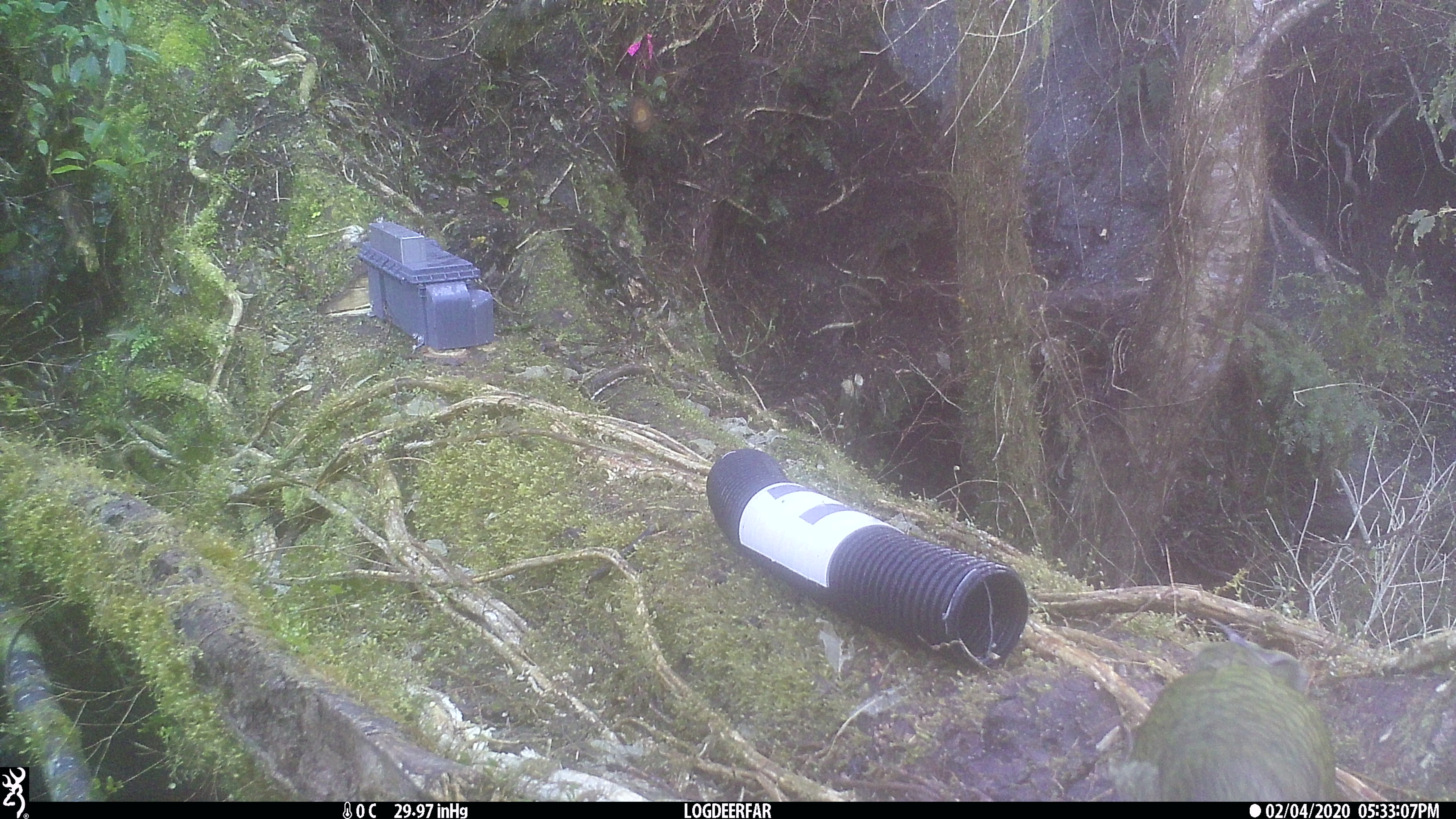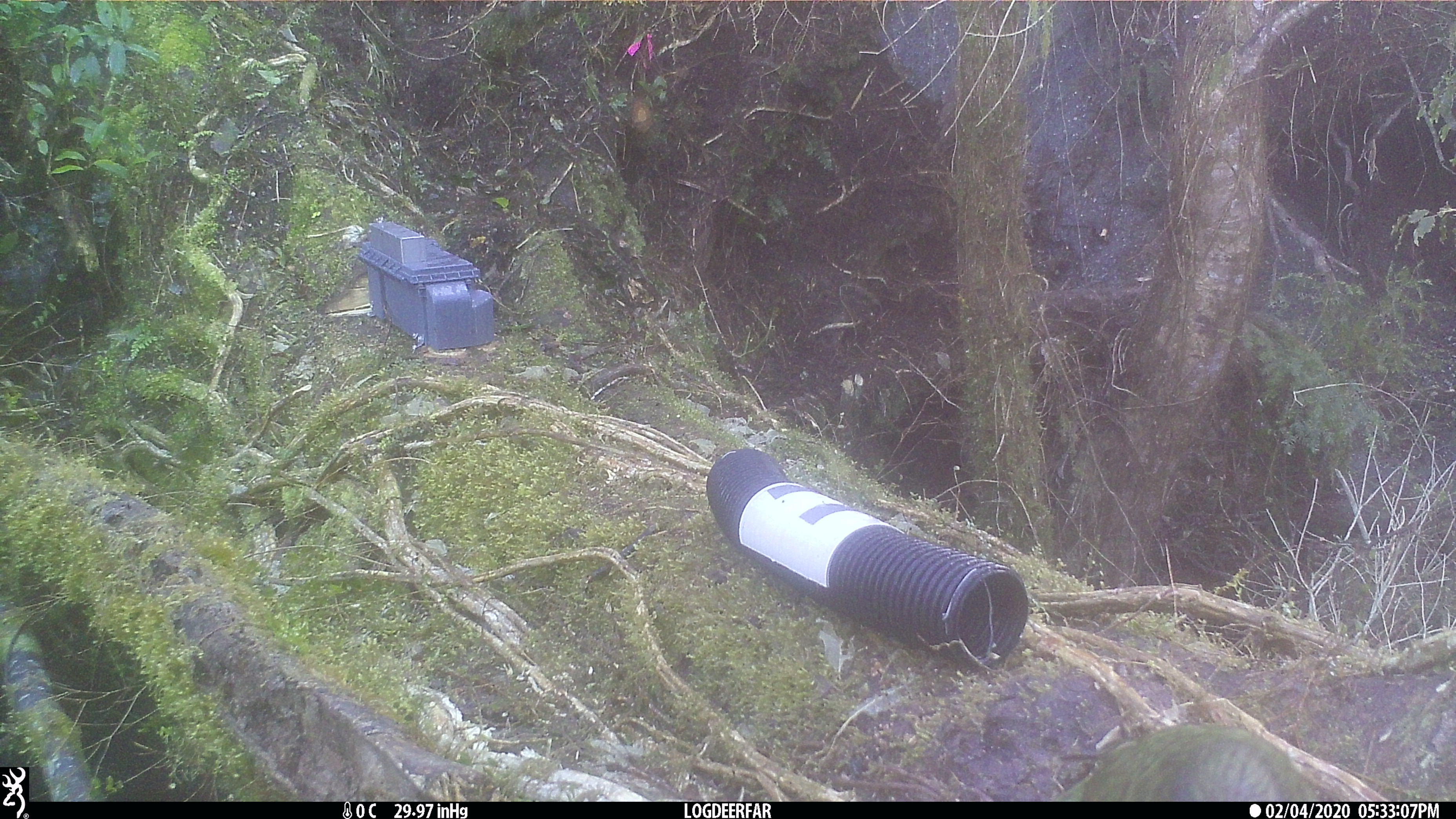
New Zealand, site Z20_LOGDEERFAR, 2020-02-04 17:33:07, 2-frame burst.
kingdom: Animalia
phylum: Chordata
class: Aves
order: Psittaciformes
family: Strigopidae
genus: Nestor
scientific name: Nestor notabilis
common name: kea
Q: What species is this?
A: Kea (Nestor notabilis).